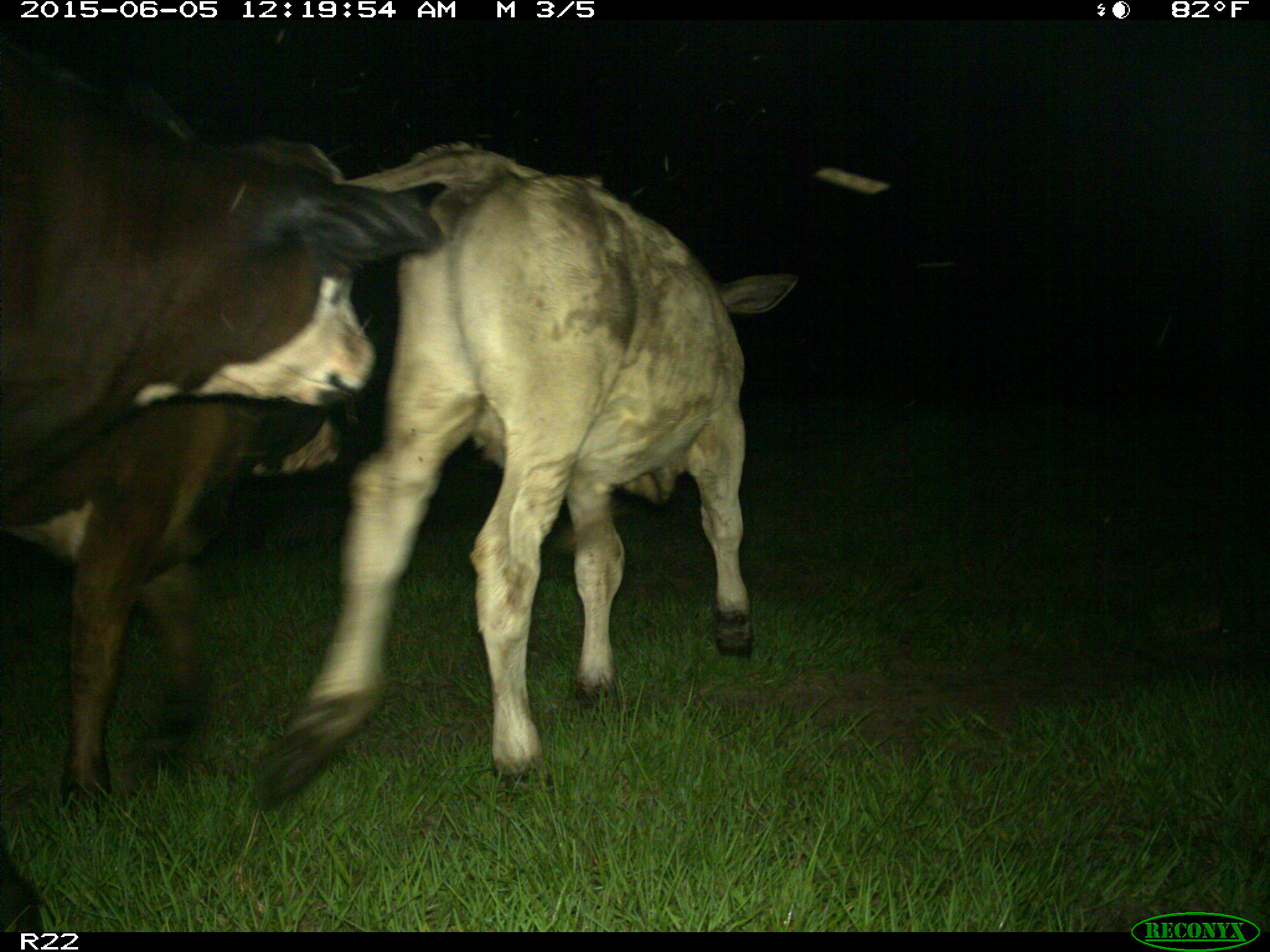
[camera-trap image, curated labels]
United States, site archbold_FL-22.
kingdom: Animalia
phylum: Chordata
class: Mammalia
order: Artiodactyla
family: Bovidae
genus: Bos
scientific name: Bos taurus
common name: domestic cow